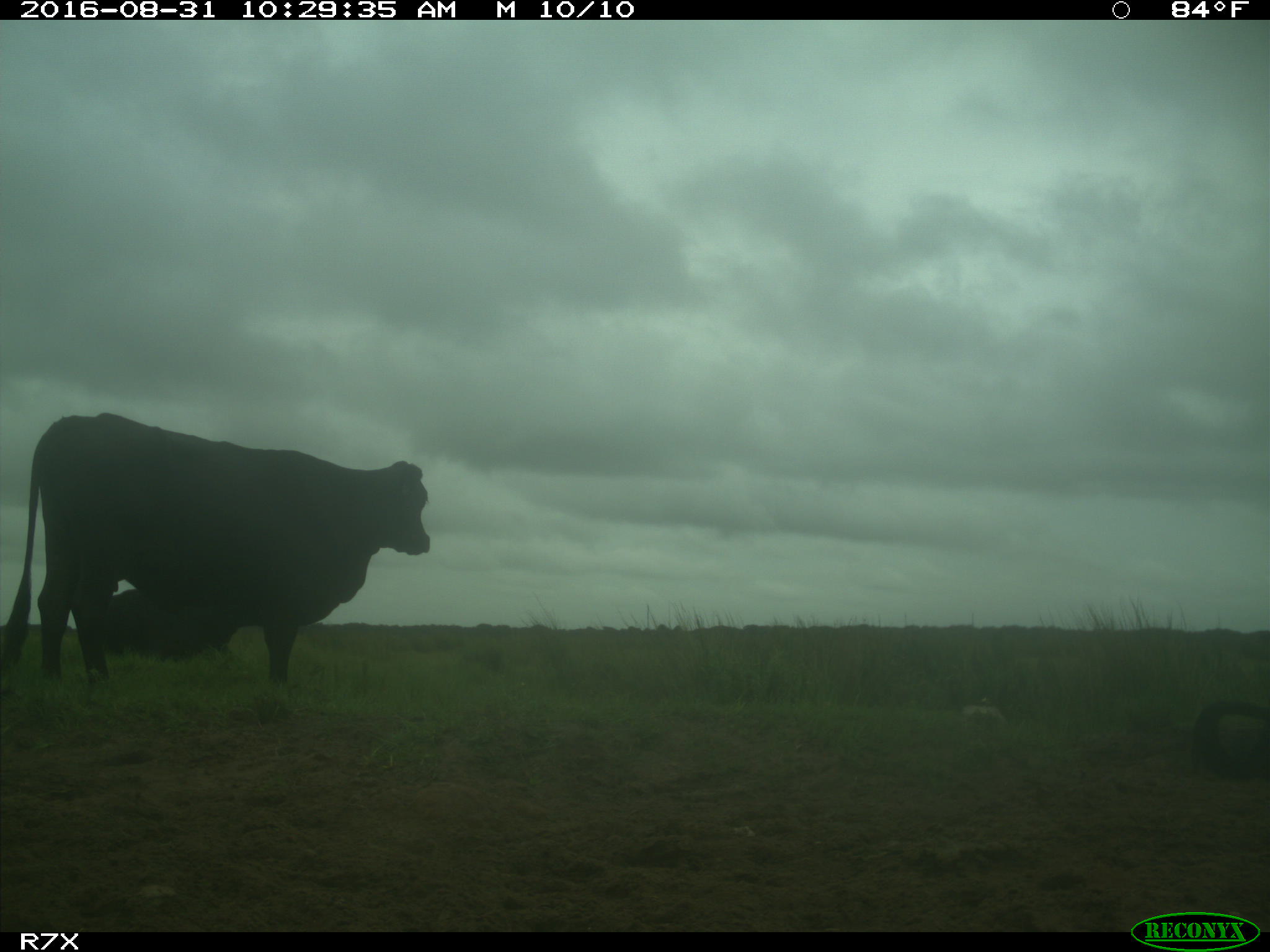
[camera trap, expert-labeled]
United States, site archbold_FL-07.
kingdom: Animalia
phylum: Chordata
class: Mammalia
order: Artiodactyla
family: Bovidae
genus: Bos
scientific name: Bos taurus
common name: domestic cow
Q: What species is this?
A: Bos taurus (domestic cow).